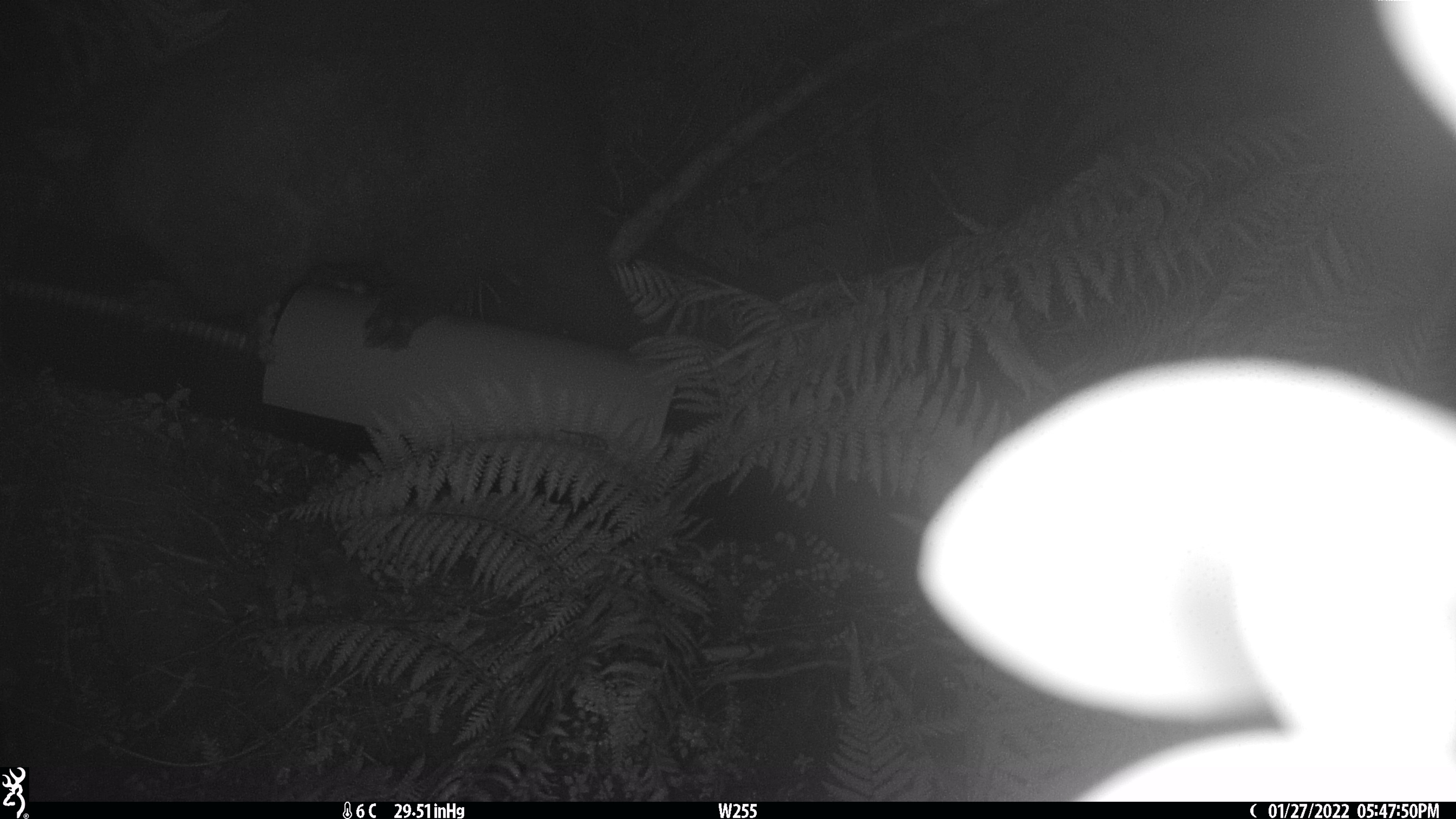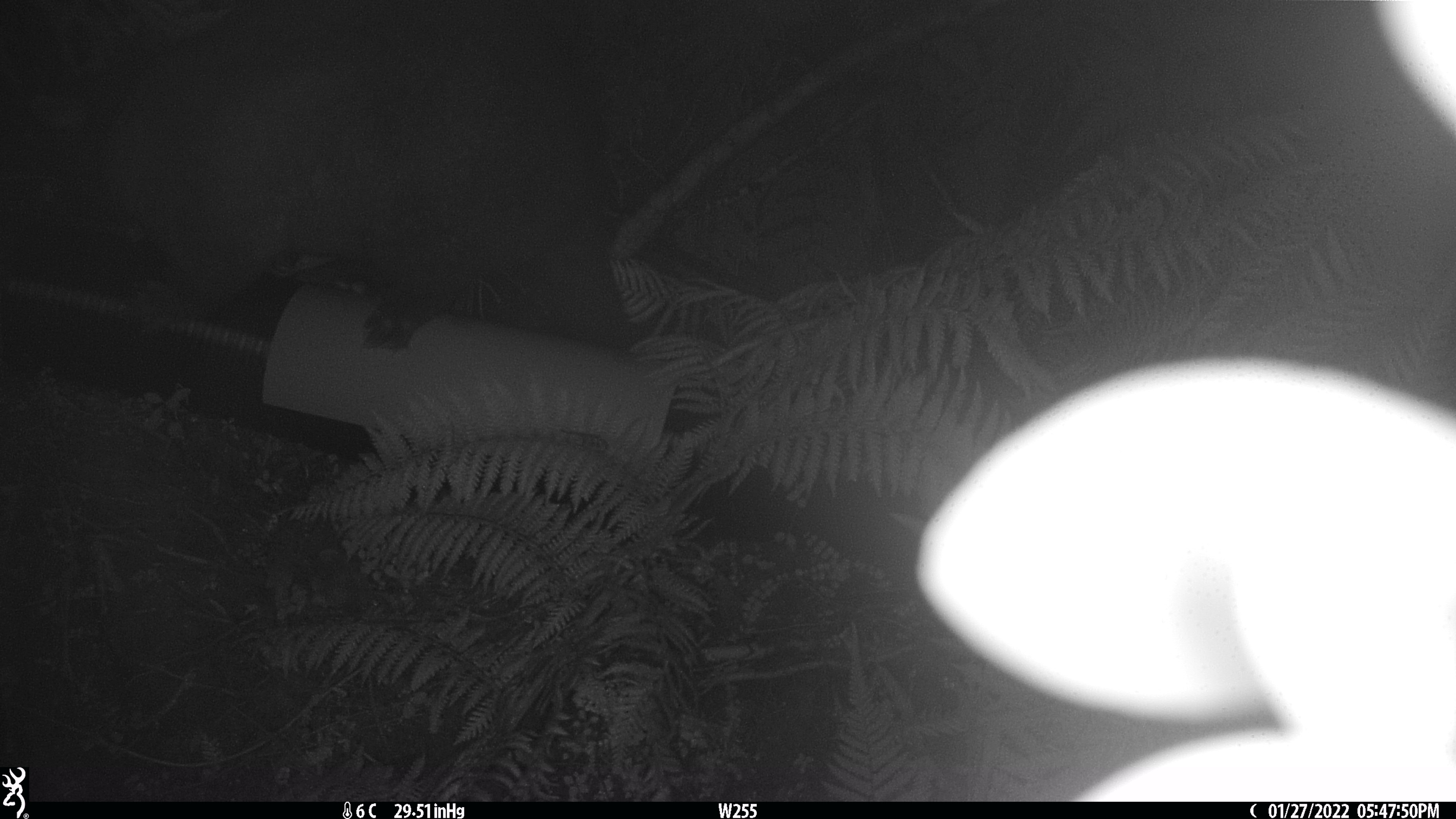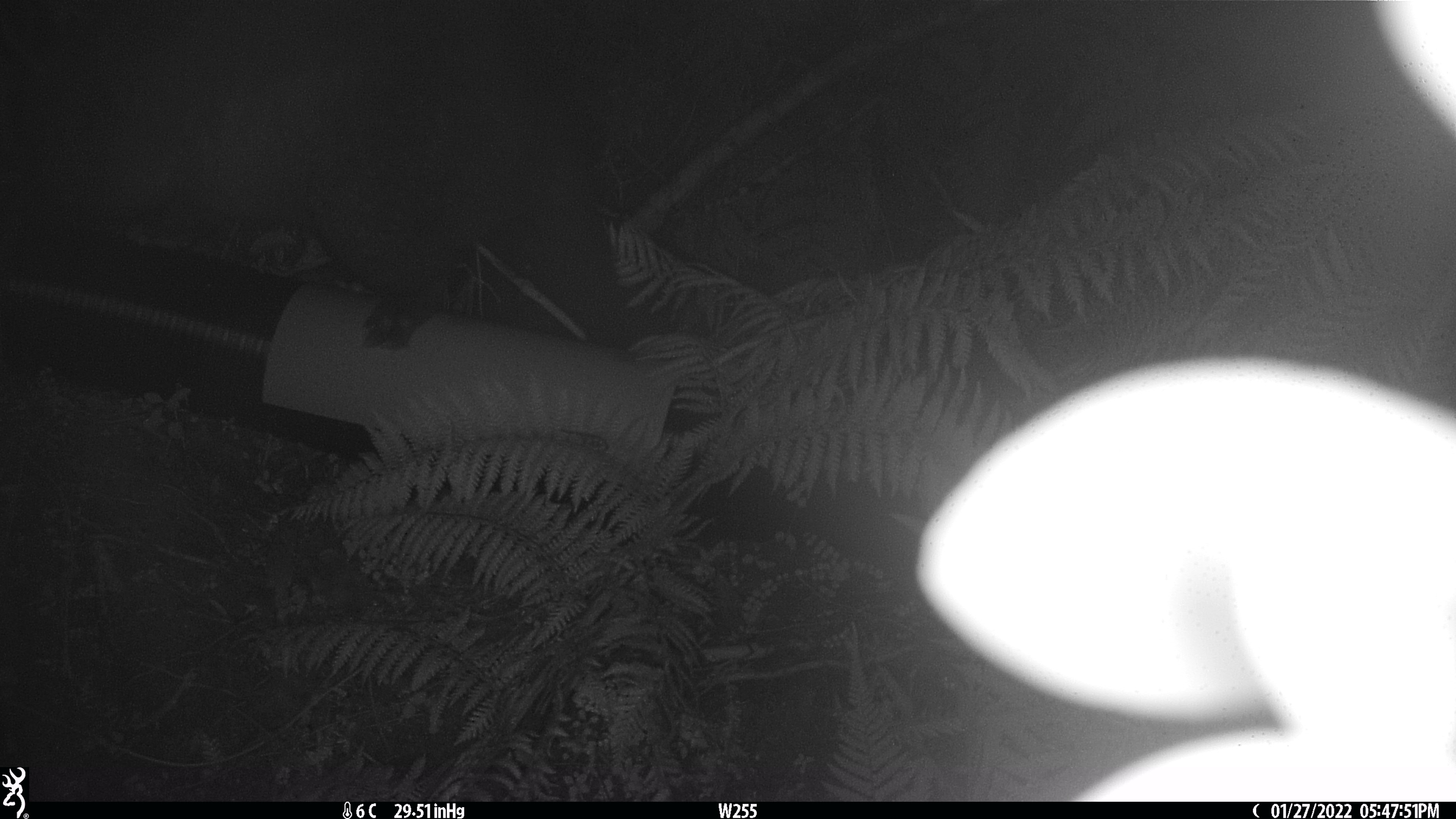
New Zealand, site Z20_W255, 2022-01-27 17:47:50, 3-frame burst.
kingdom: Animalia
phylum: Chordata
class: Mammalia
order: Diprotodontia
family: Phalangeridae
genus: Trichosurus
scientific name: Trichosurus vulpecula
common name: common brushtail possum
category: possum